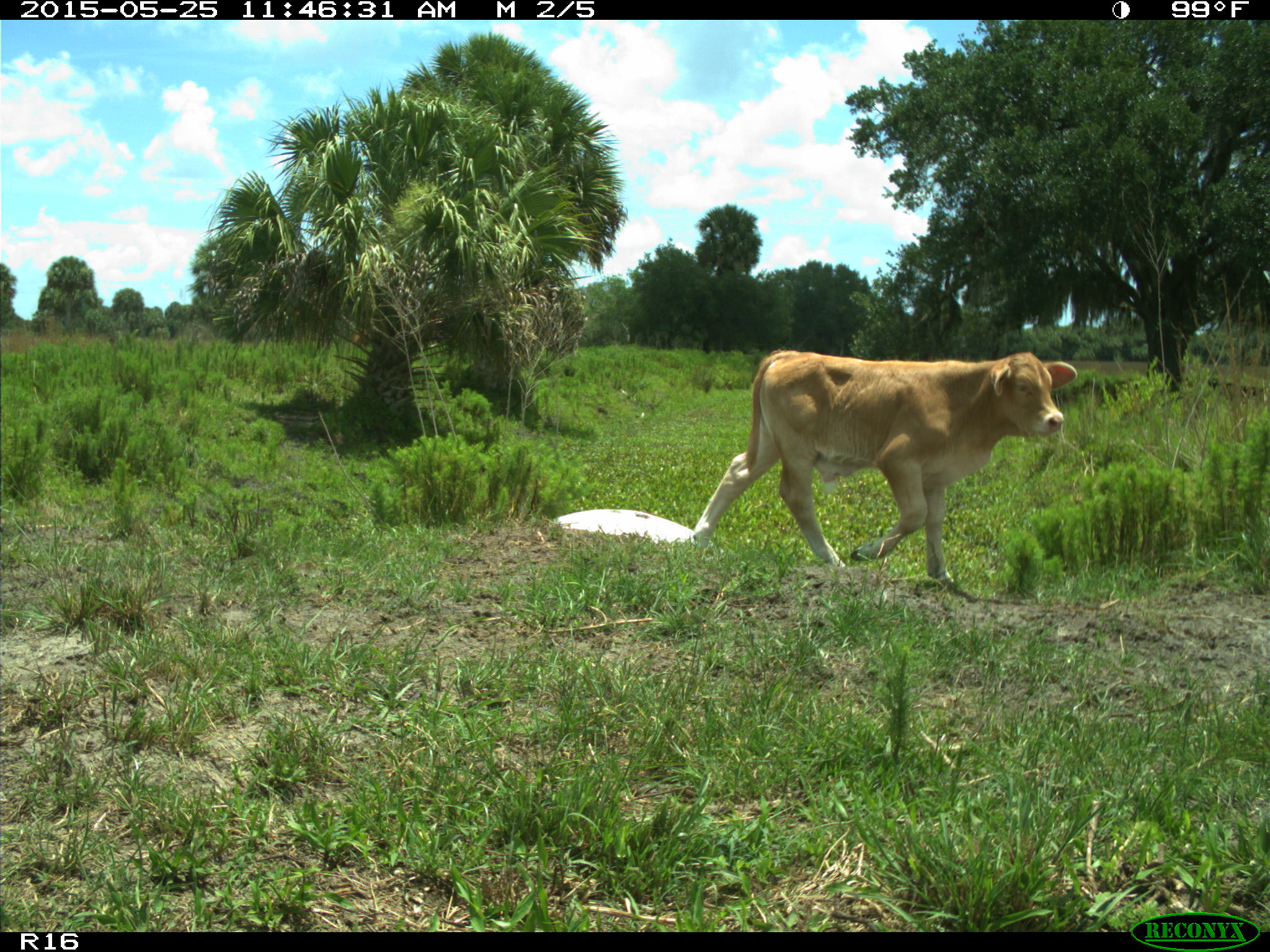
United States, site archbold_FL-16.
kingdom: Animalia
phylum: Chordata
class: Mammalia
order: Artiodactyla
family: Bovidae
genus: Bos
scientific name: Bos taurus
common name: domestic cow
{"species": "Bos taurus (domestic cow)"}